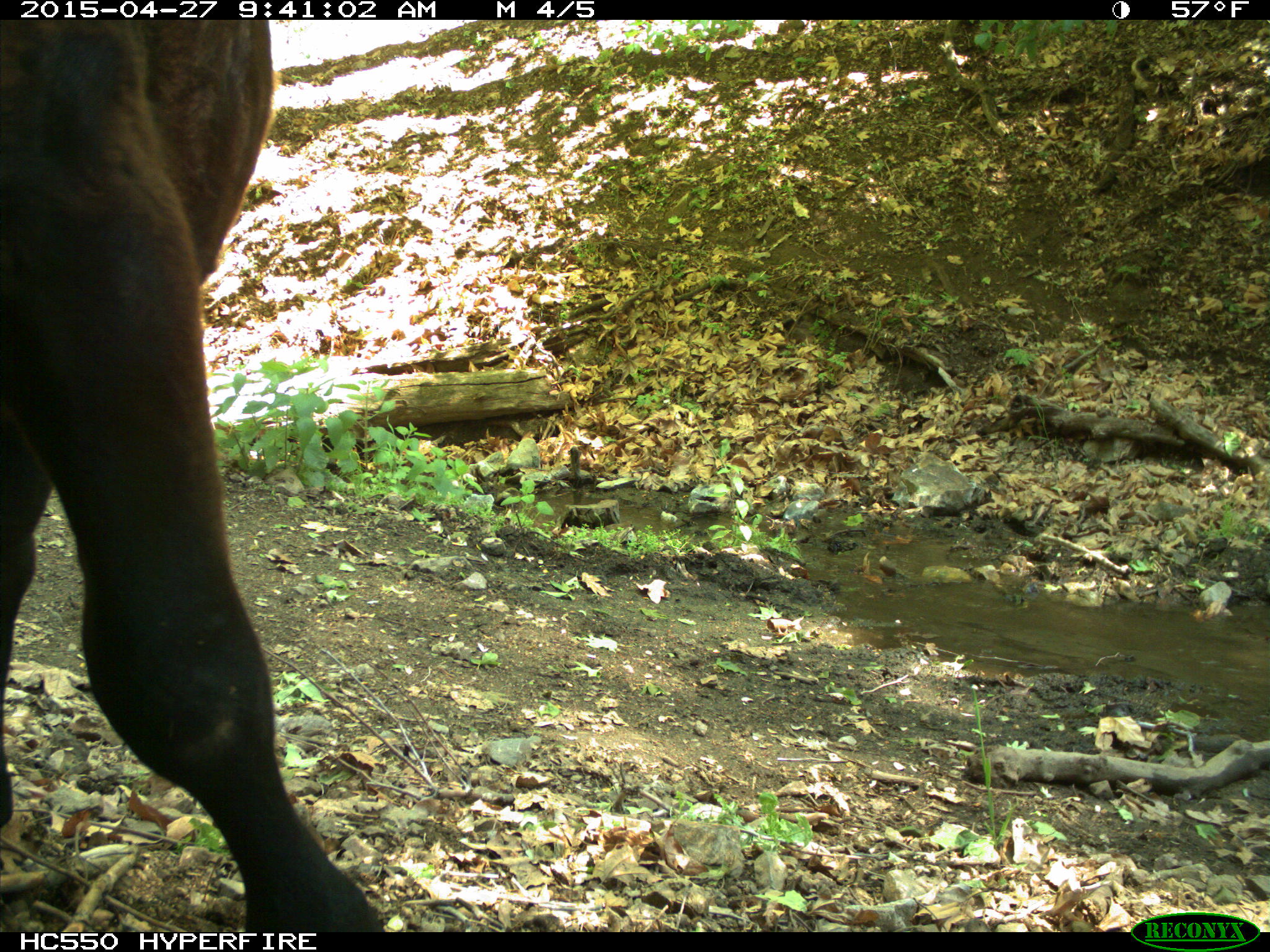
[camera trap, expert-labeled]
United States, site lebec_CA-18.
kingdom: Animalia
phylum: Chordata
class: Mammalia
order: Artiodactyla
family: Bovidae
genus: Bos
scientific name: Bos taurus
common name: domestic cow